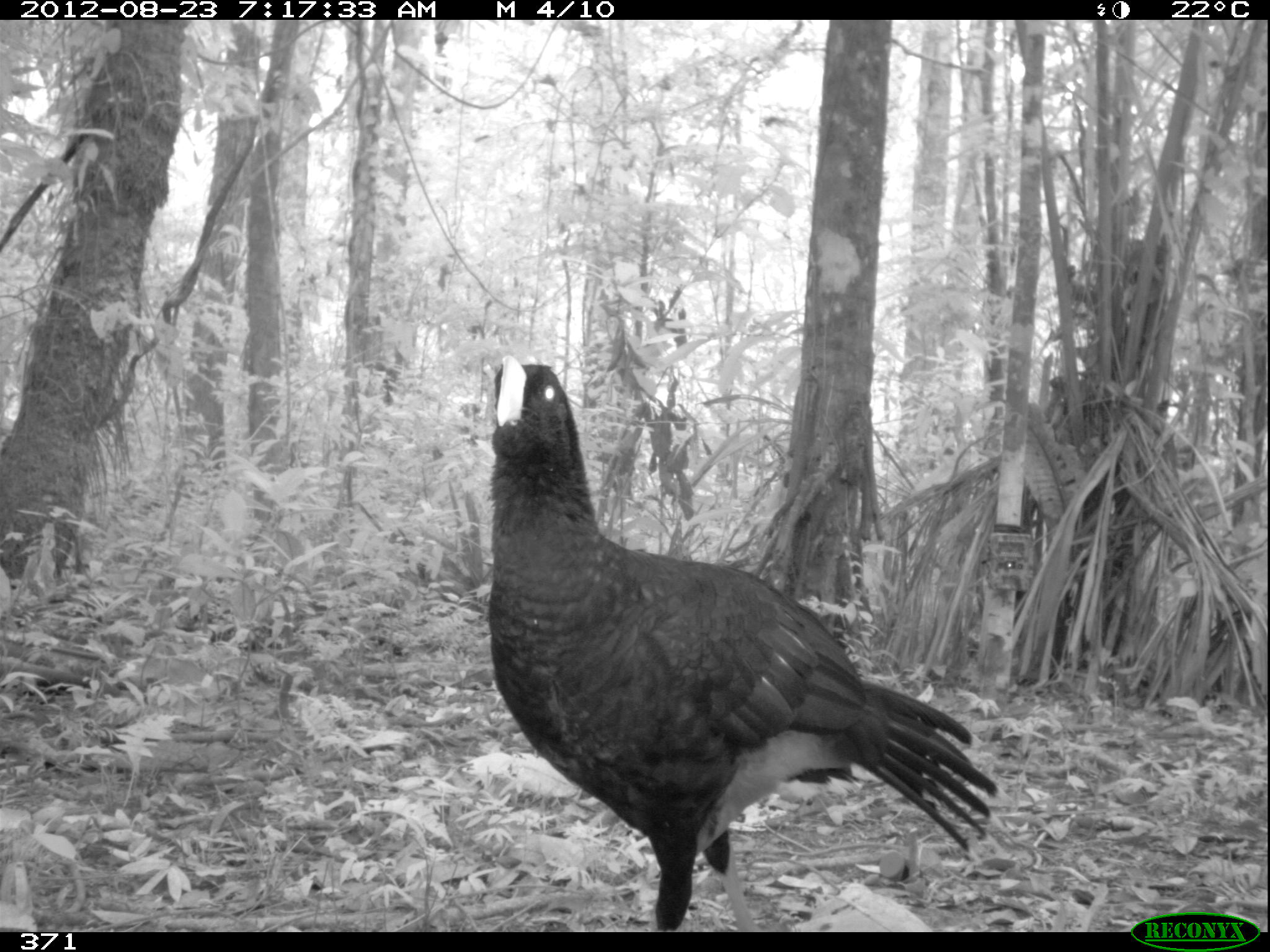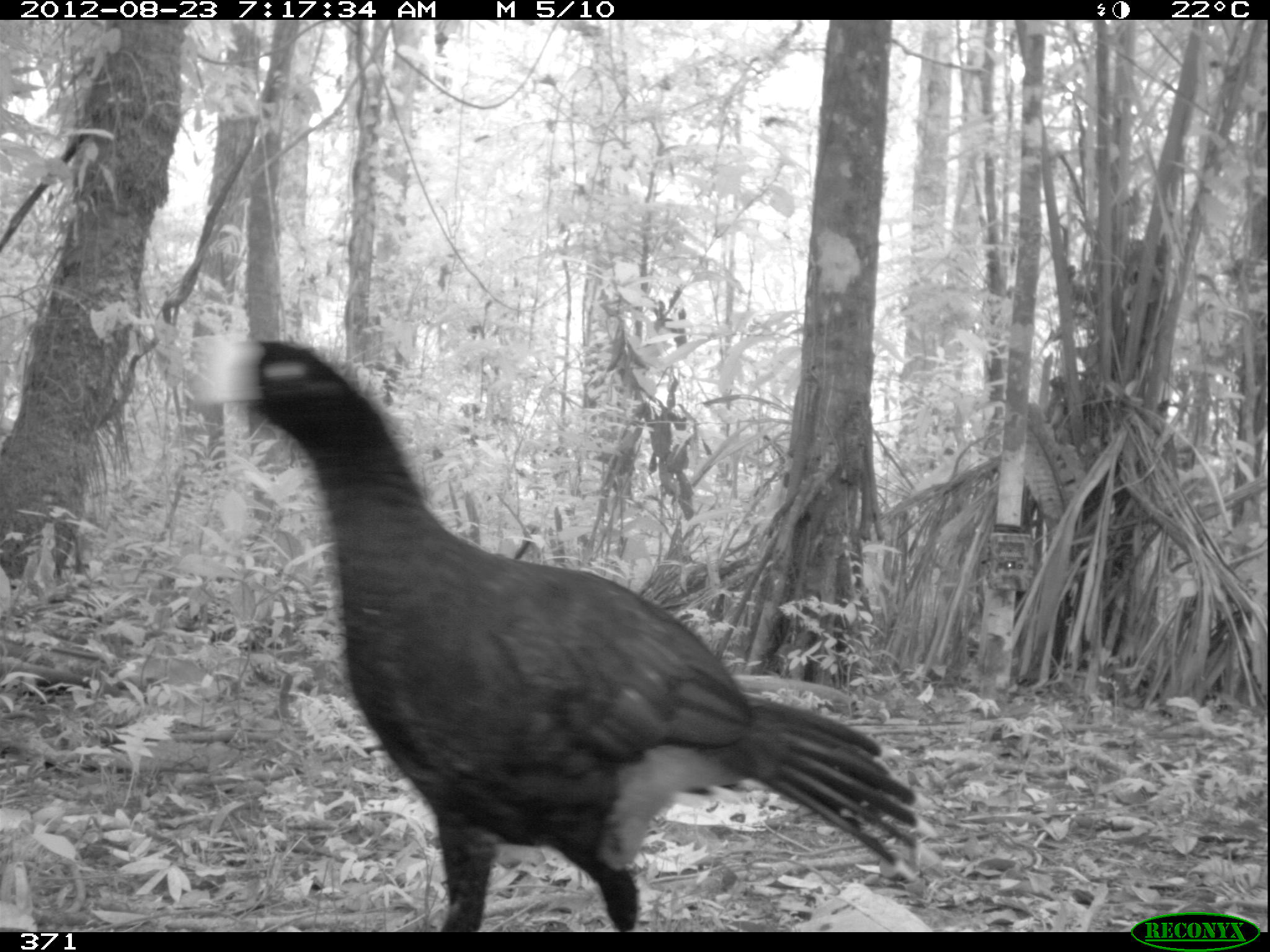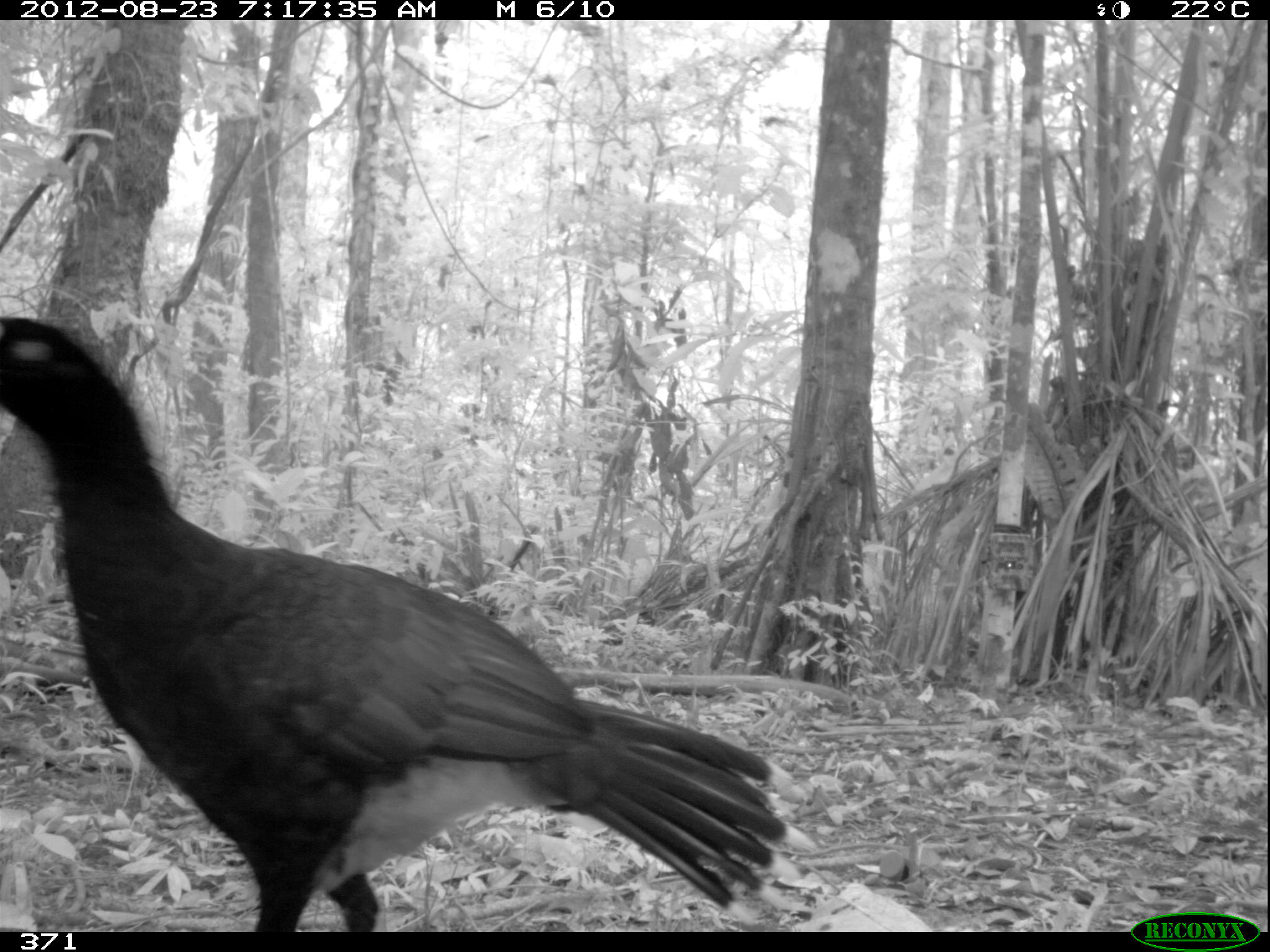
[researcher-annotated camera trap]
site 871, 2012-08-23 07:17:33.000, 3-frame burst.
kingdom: Animalia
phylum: Chordata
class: Aves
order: Galliformes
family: Cracidae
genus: Mitu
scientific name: Mitu tuberosum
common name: razor-billed curassow